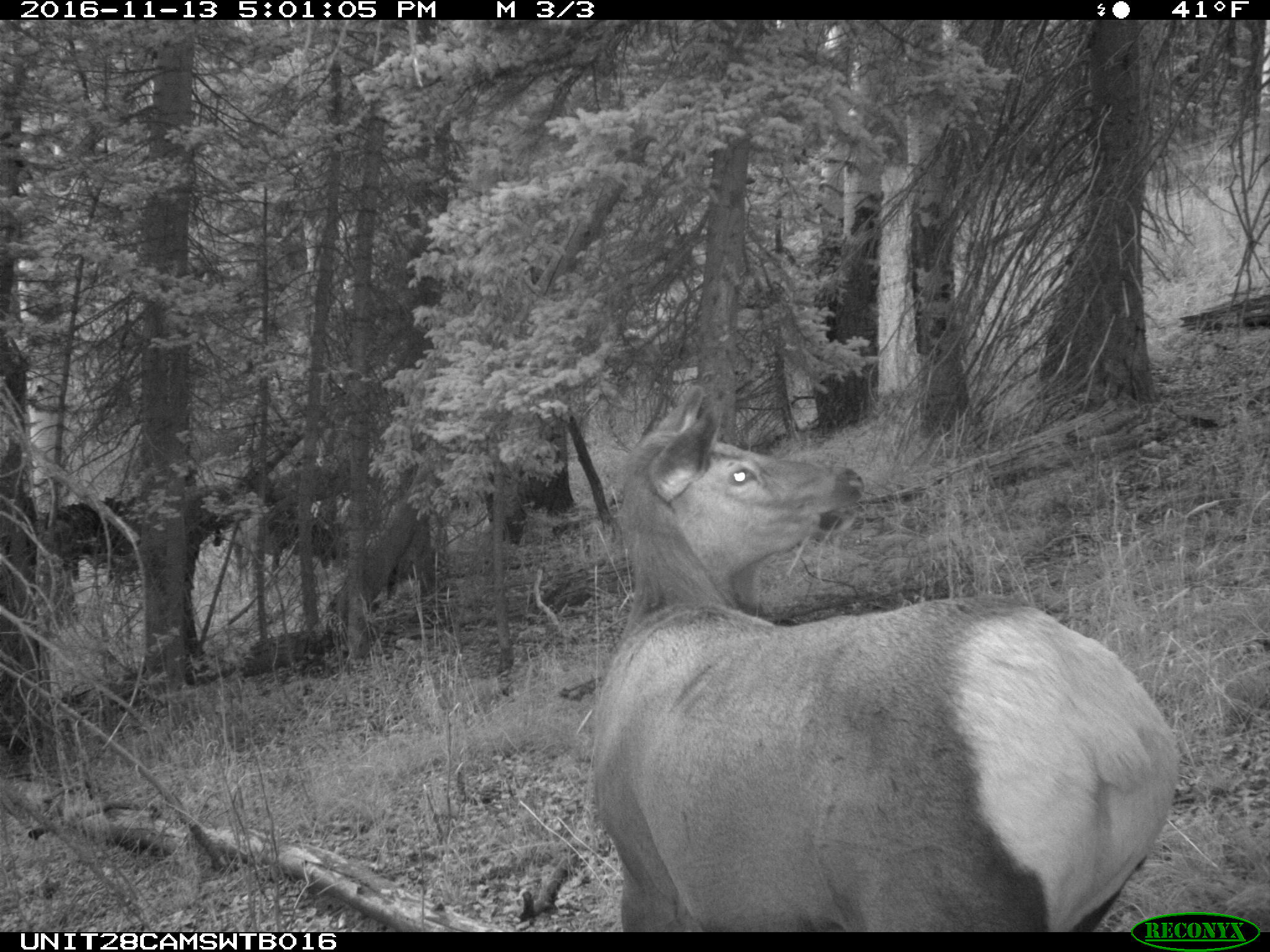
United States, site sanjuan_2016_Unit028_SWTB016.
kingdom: Animalia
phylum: Chordata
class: Mammalia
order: Artiodactyla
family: Cervidae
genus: Cervus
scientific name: Cervus elaphus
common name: red deer